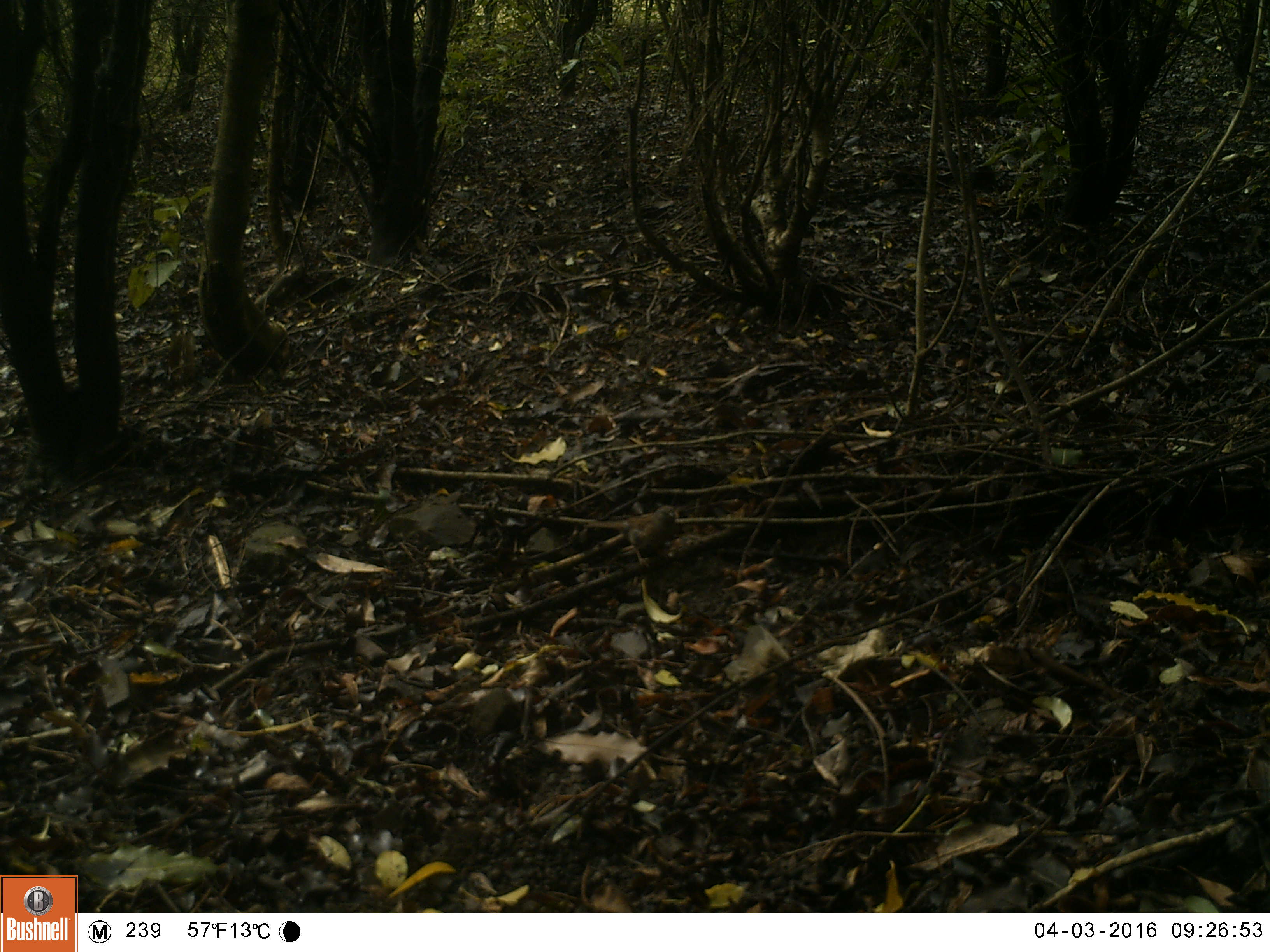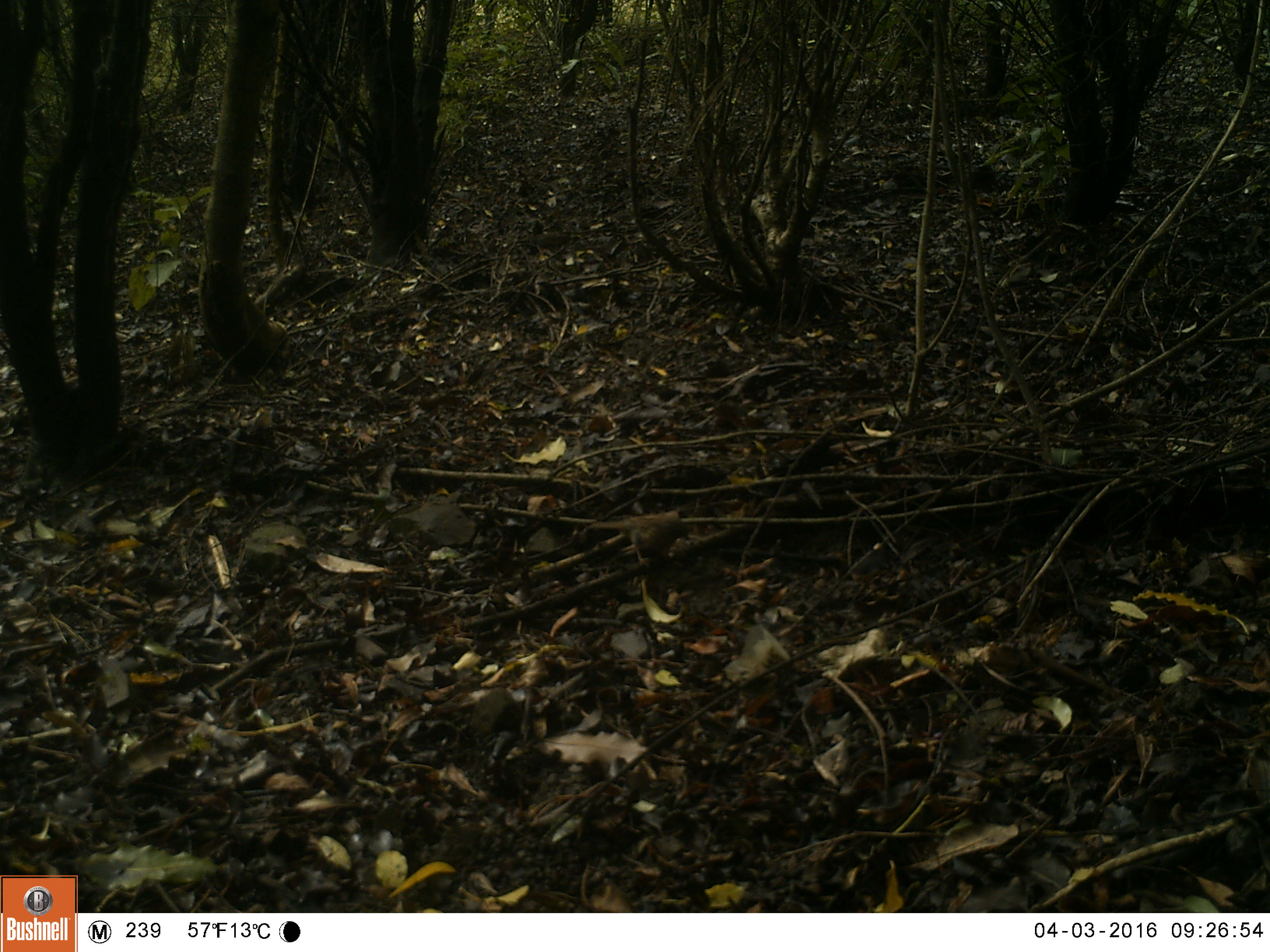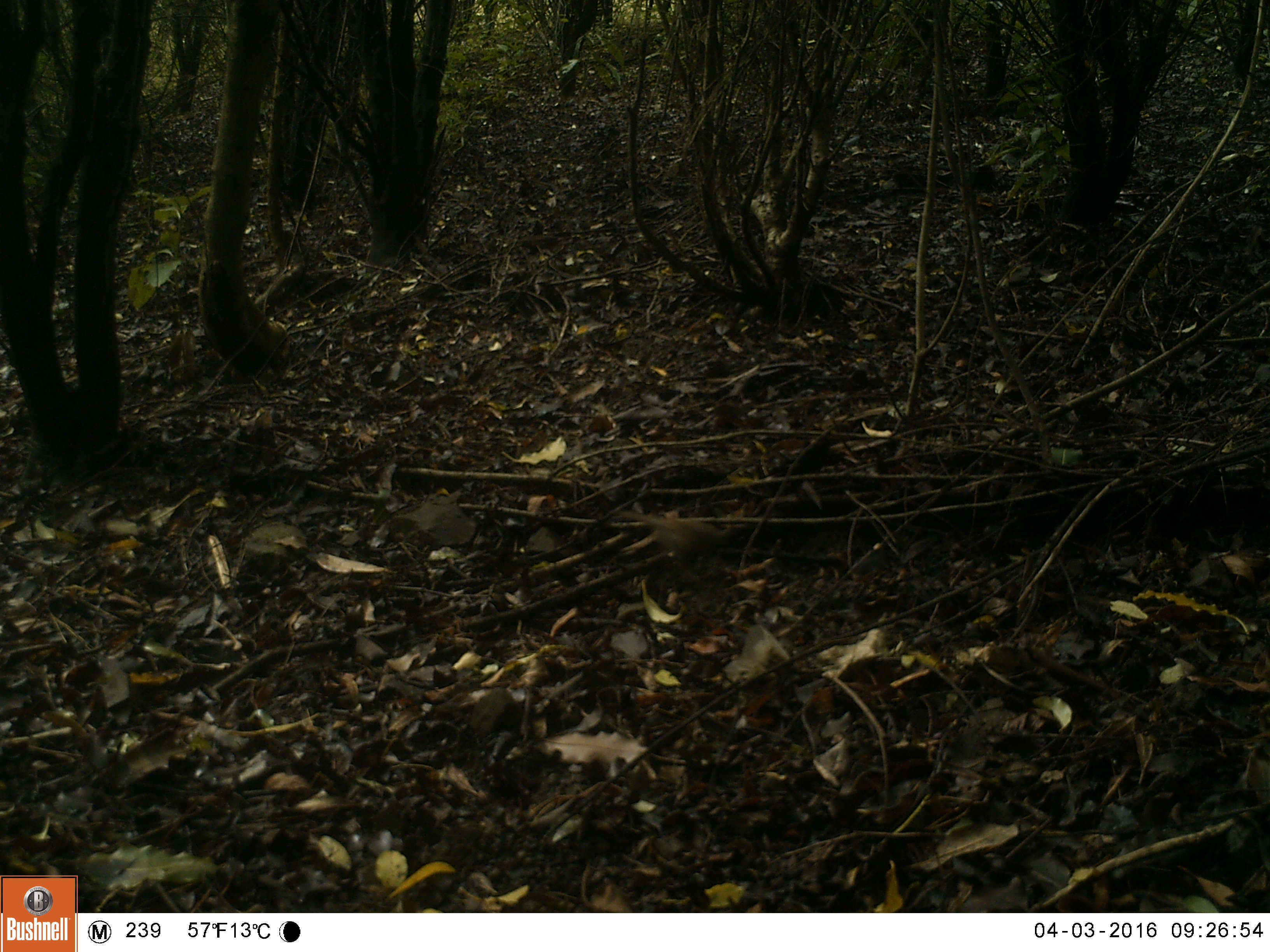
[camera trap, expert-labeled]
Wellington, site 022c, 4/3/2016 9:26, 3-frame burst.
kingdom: Animalia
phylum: Chordata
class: Aves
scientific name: Aves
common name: bird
Bird (Aves).